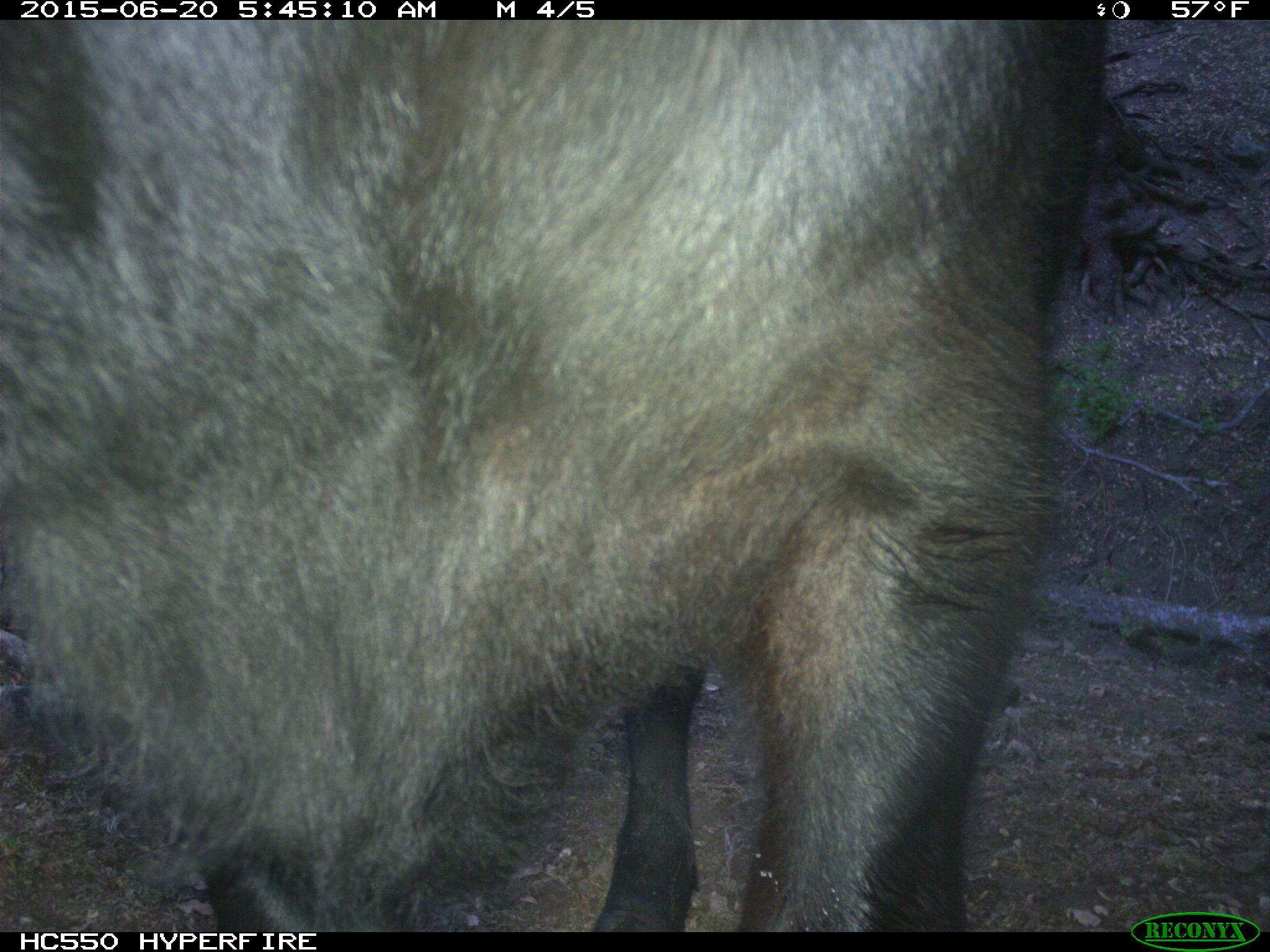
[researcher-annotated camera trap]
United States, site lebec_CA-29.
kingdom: Animalia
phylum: Chordata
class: Mammalia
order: Artiodactyla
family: Bovidae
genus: Bos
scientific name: Bos taurus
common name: domestic cow